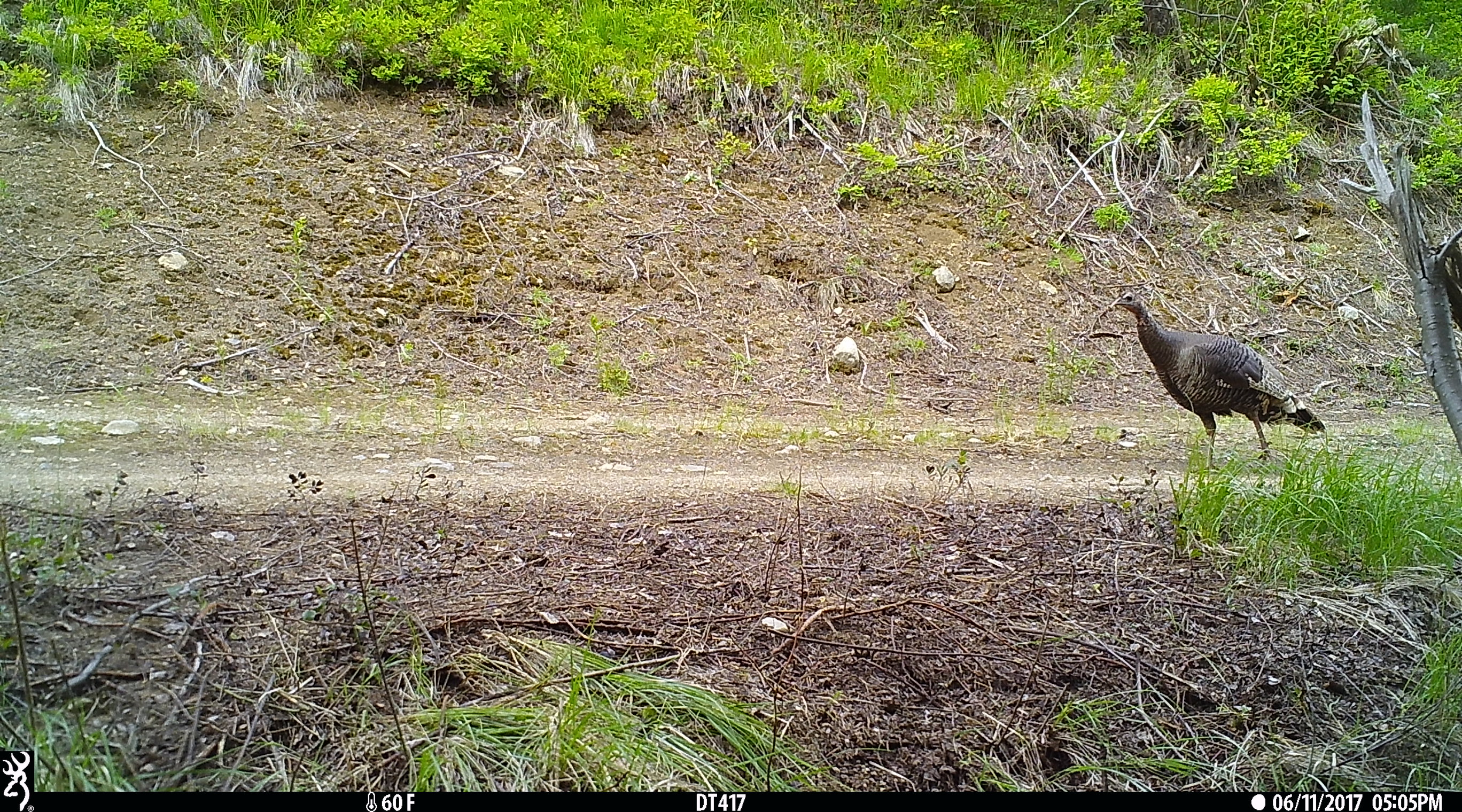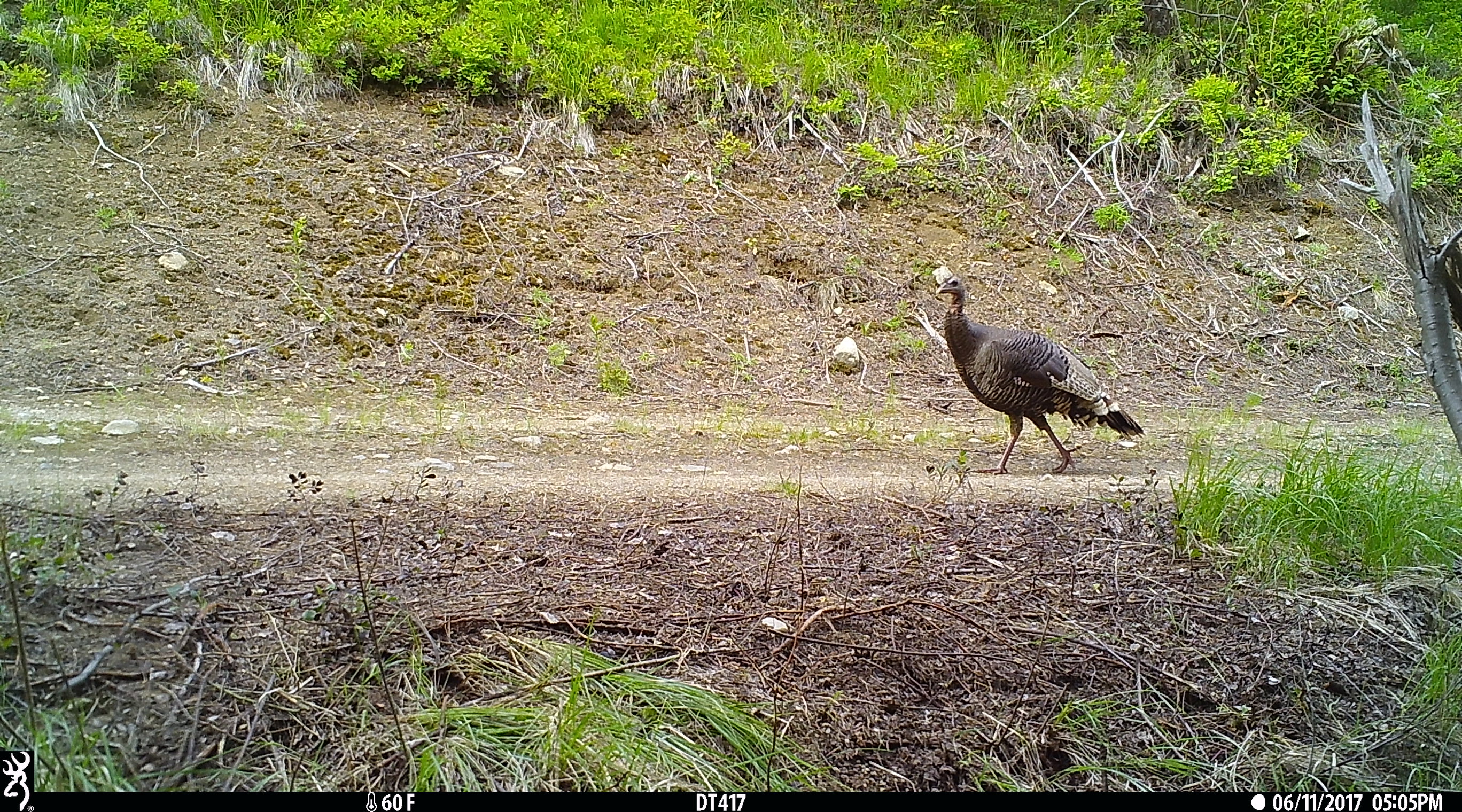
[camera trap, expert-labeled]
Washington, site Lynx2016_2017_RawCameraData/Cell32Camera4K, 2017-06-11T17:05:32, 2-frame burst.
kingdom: Animalia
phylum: Chordata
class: Aves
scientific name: Aves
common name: birds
Aves (birds). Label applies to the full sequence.